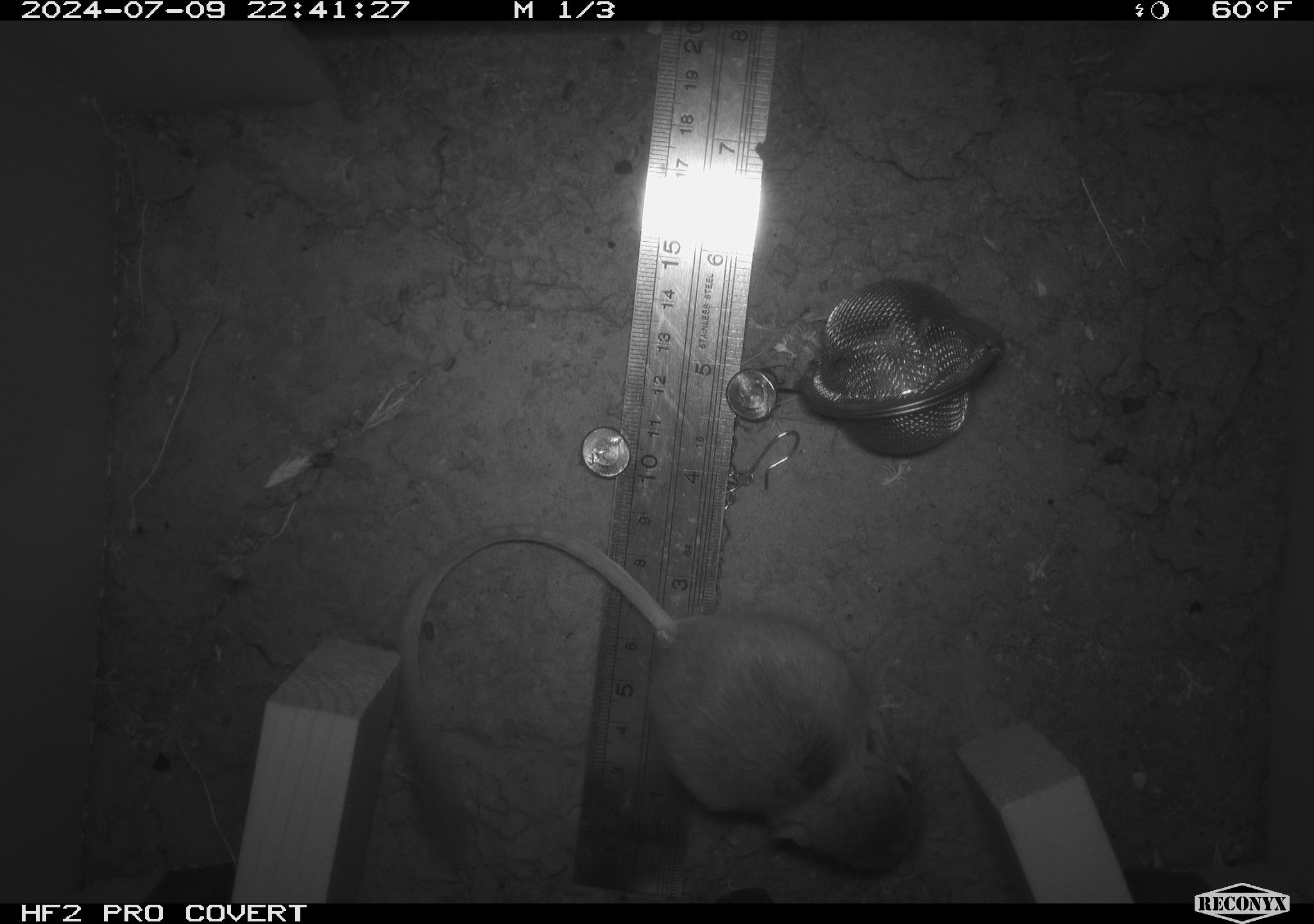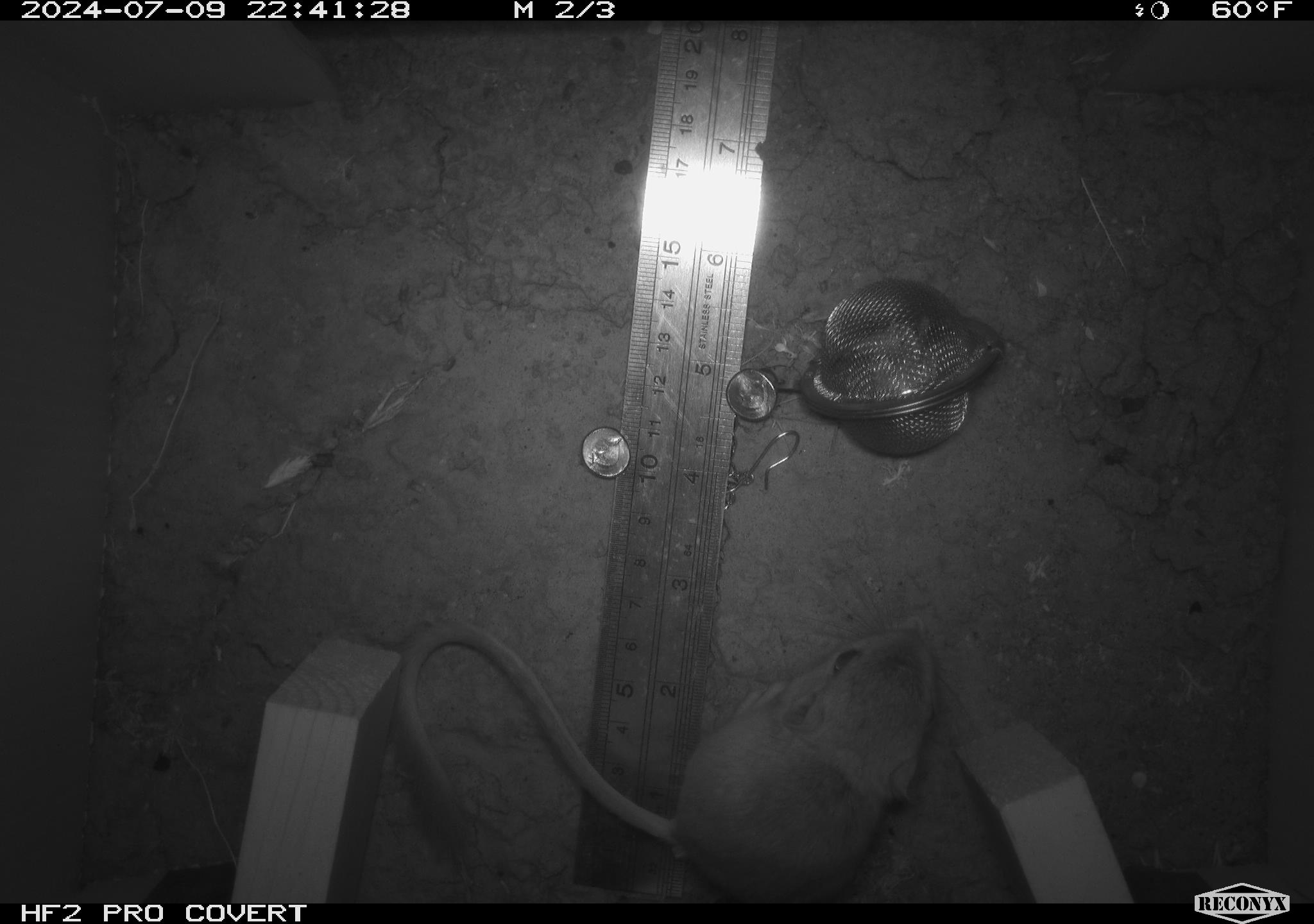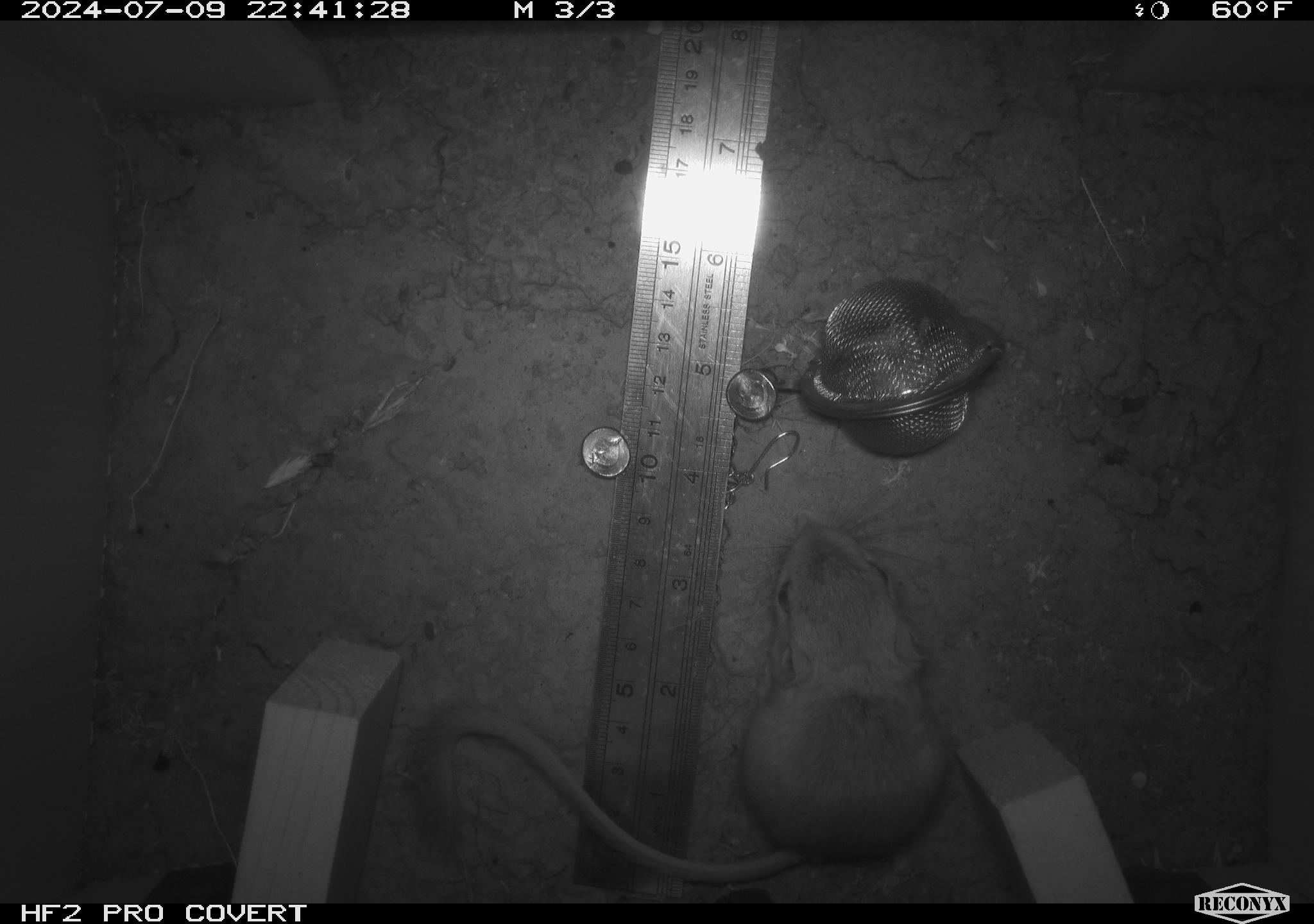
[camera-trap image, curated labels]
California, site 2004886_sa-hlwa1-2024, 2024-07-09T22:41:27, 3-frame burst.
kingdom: Animalia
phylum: Chordata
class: Mammalia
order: Rodentia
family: Heteromyidae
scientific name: Heteromyidae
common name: kangaroo rats and pocket mice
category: heteromyidae family